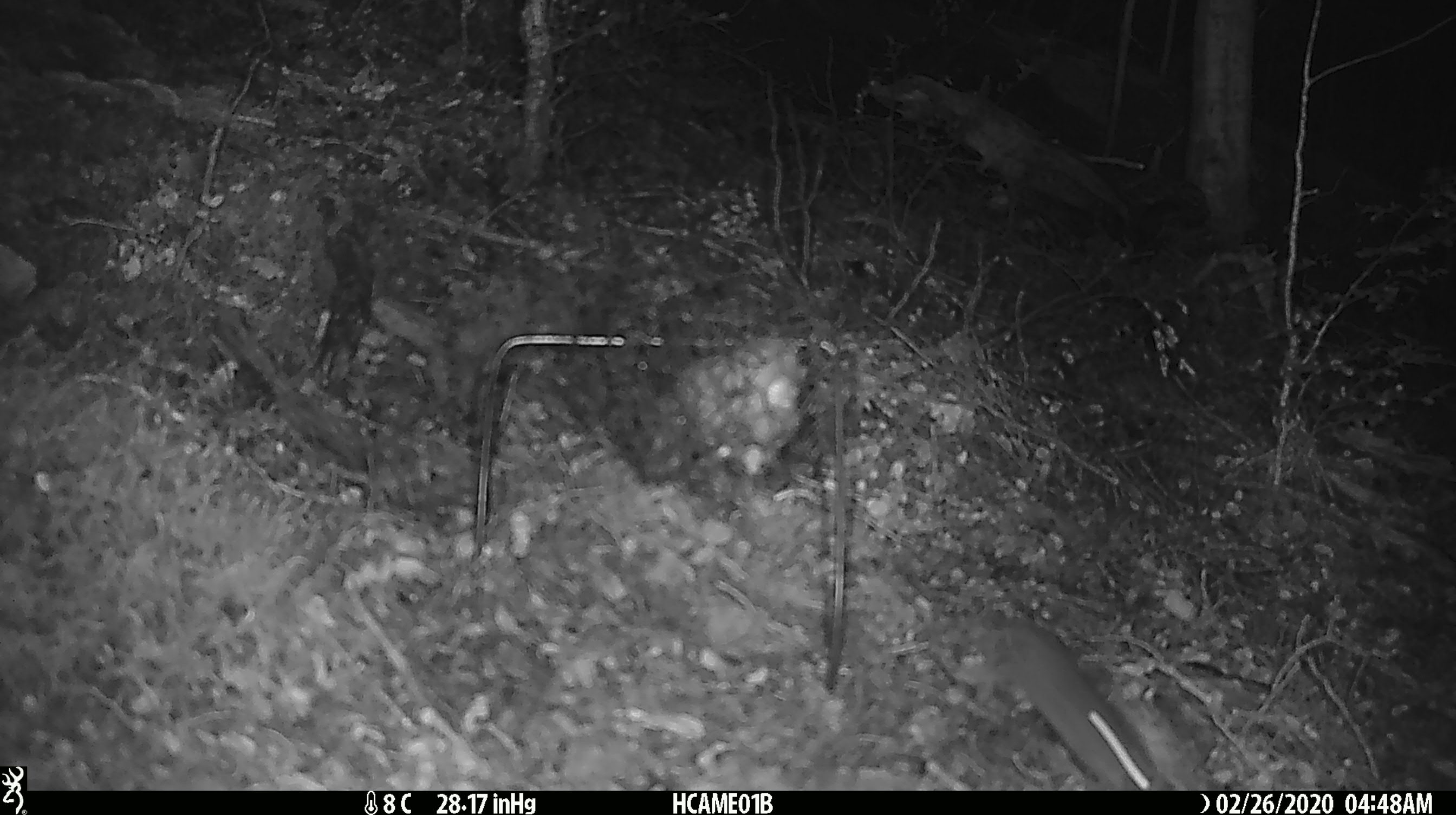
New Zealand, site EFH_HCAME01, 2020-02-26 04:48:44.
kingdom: Animalia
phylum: Chordata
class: Mammalia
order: Rodentia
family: Muridae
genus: Mus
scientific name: Mus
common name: mouse